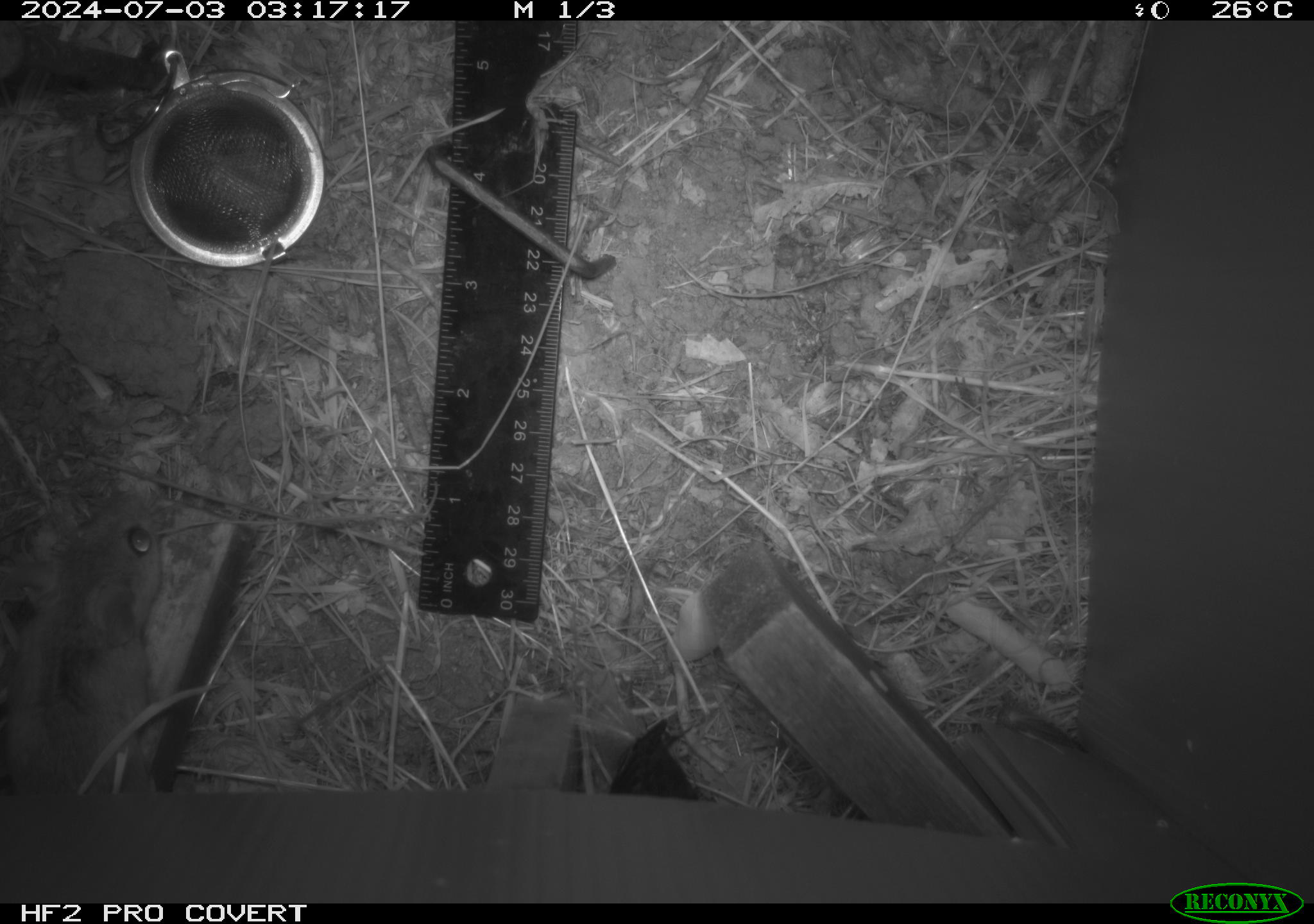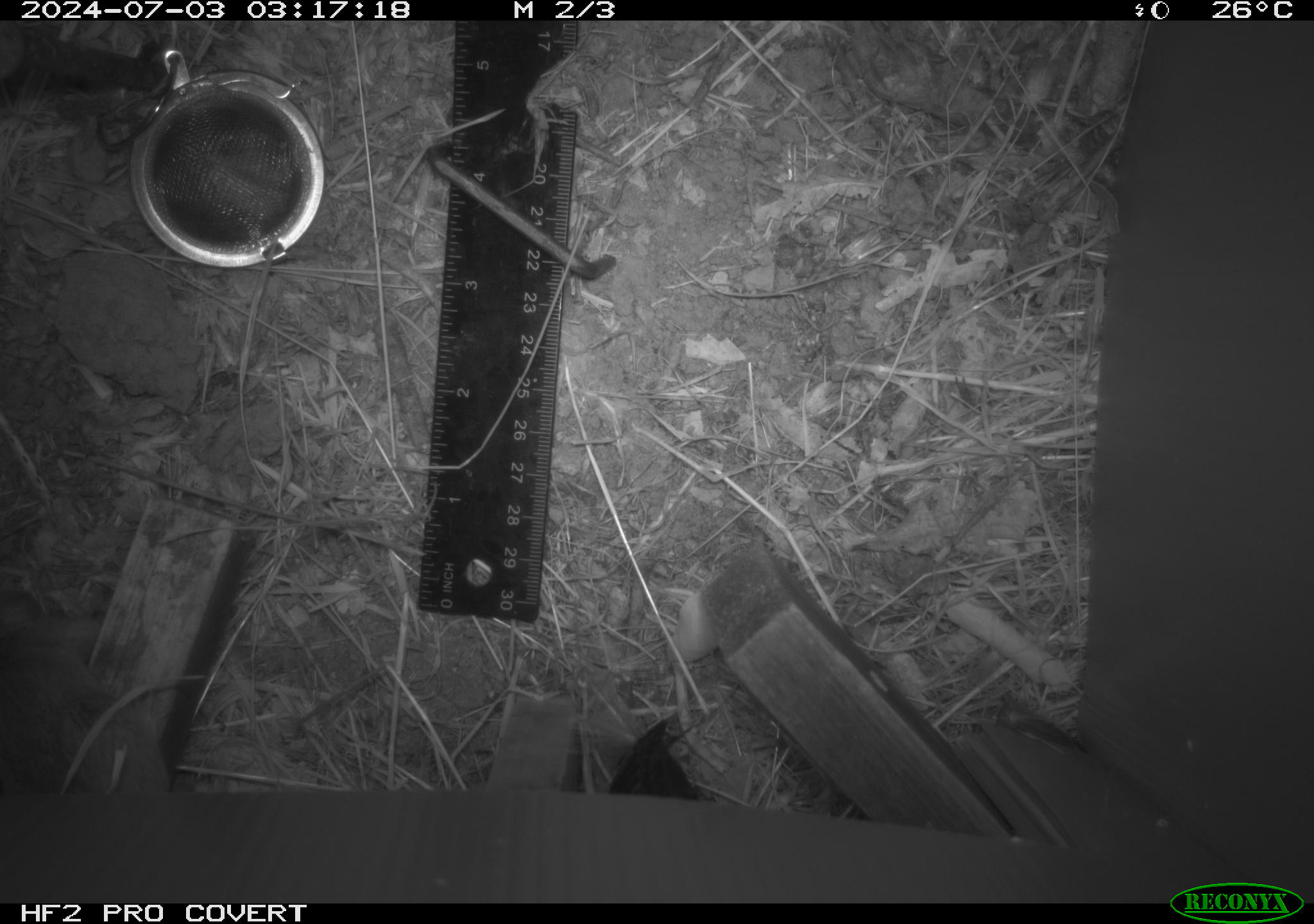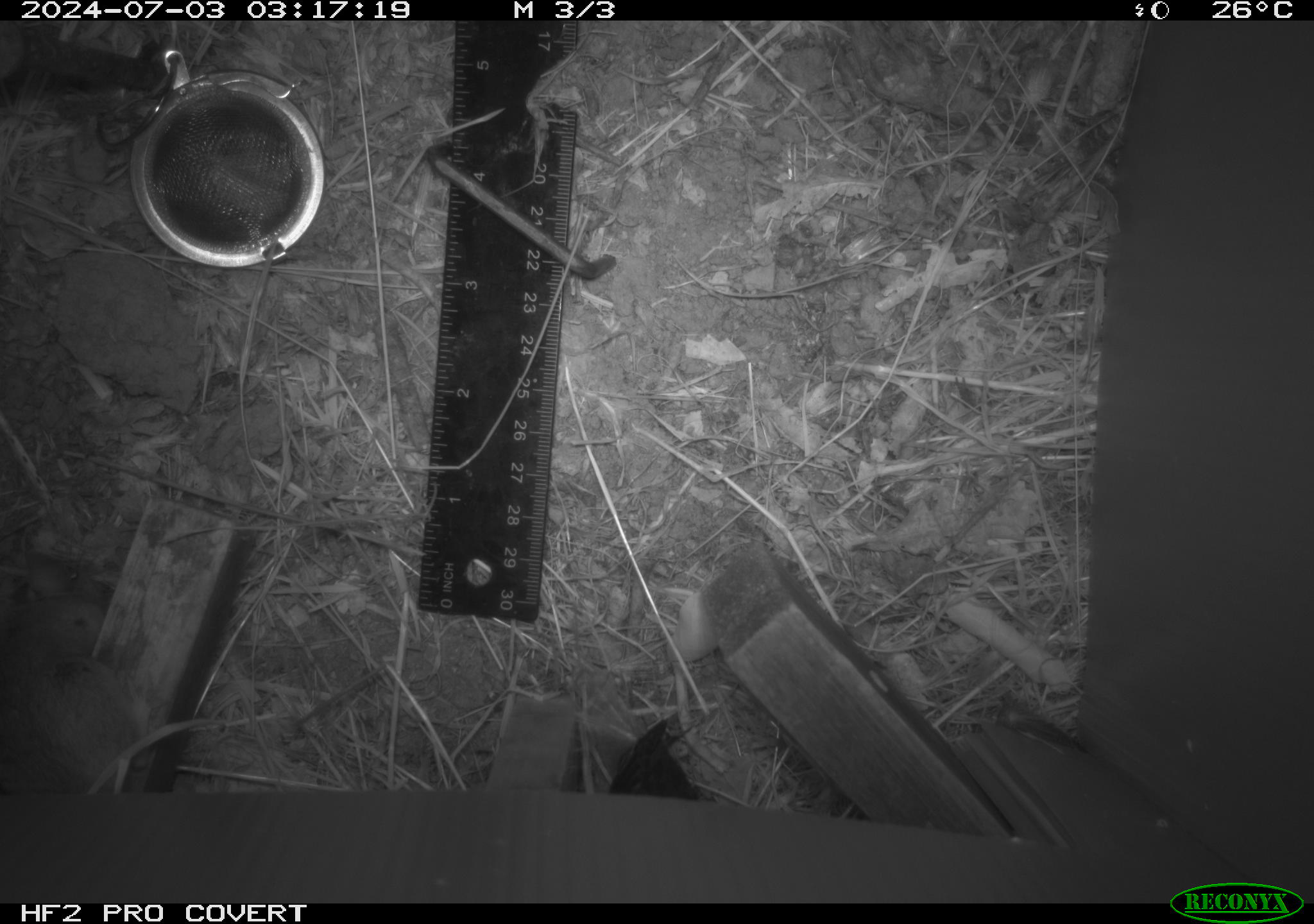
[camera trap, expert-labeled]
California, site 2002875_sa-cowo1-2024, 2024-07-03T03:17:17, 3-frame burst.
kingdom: Animalia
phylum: Chordata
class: Mammalia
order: Rodentia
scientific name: Rodentia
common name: rodent